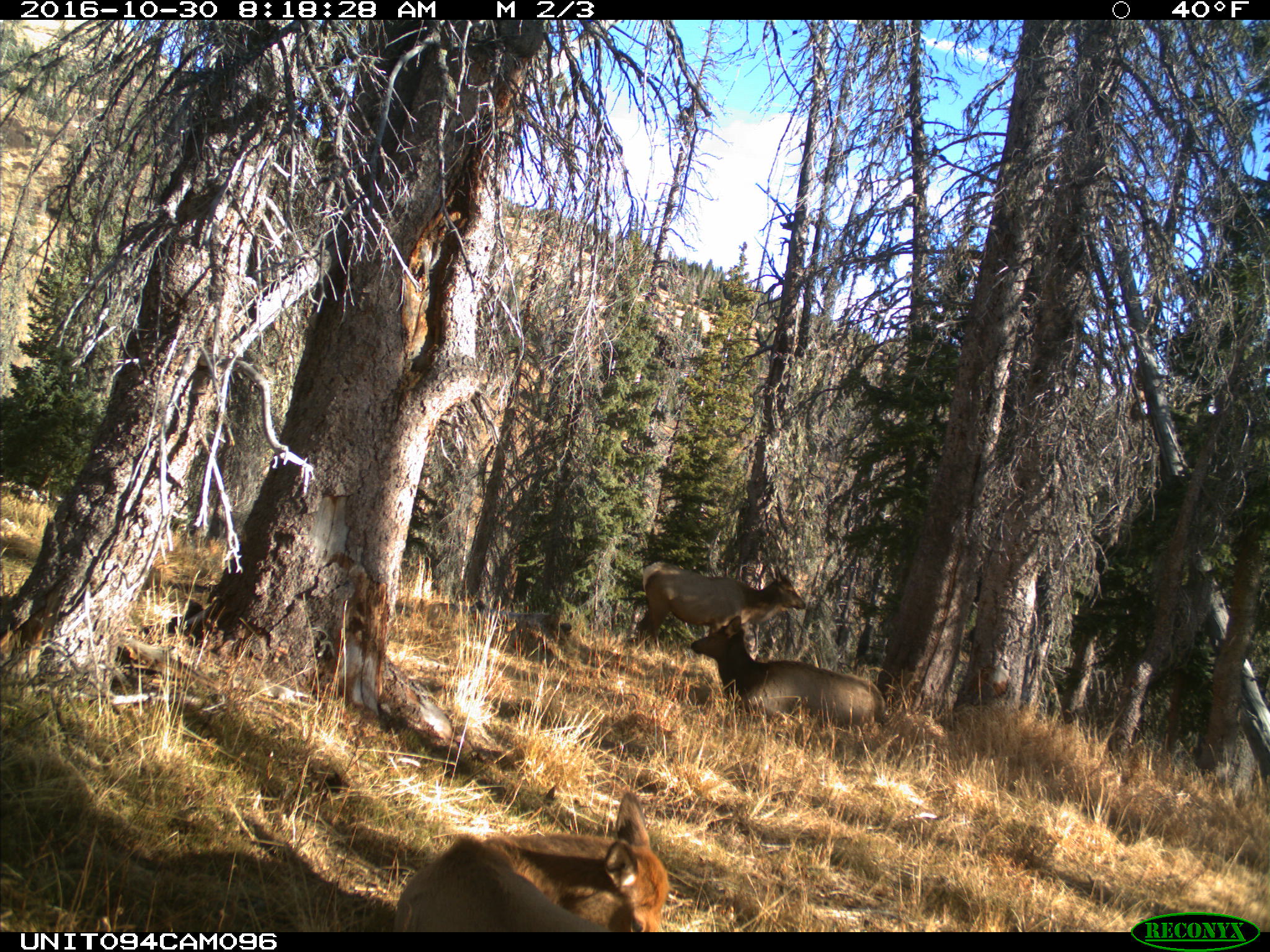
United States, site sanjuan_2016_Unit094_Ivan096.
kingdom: Animalia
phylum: Chordata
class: Mammalia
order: Artiodactyla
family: Cervidae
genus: Cervus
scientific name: Cervus elaphus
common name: red deer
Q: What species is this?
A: Cervus elaphus (red deer).